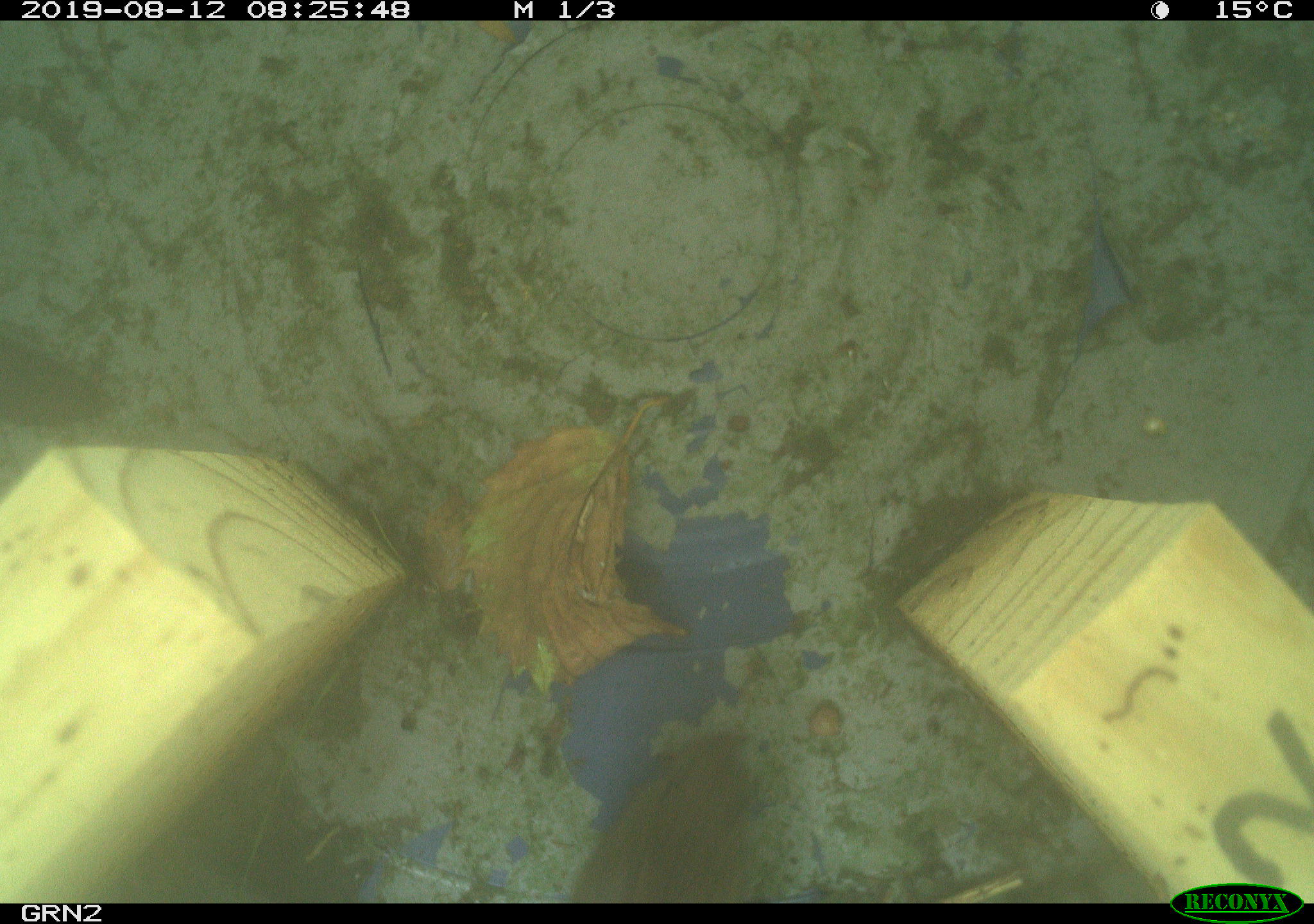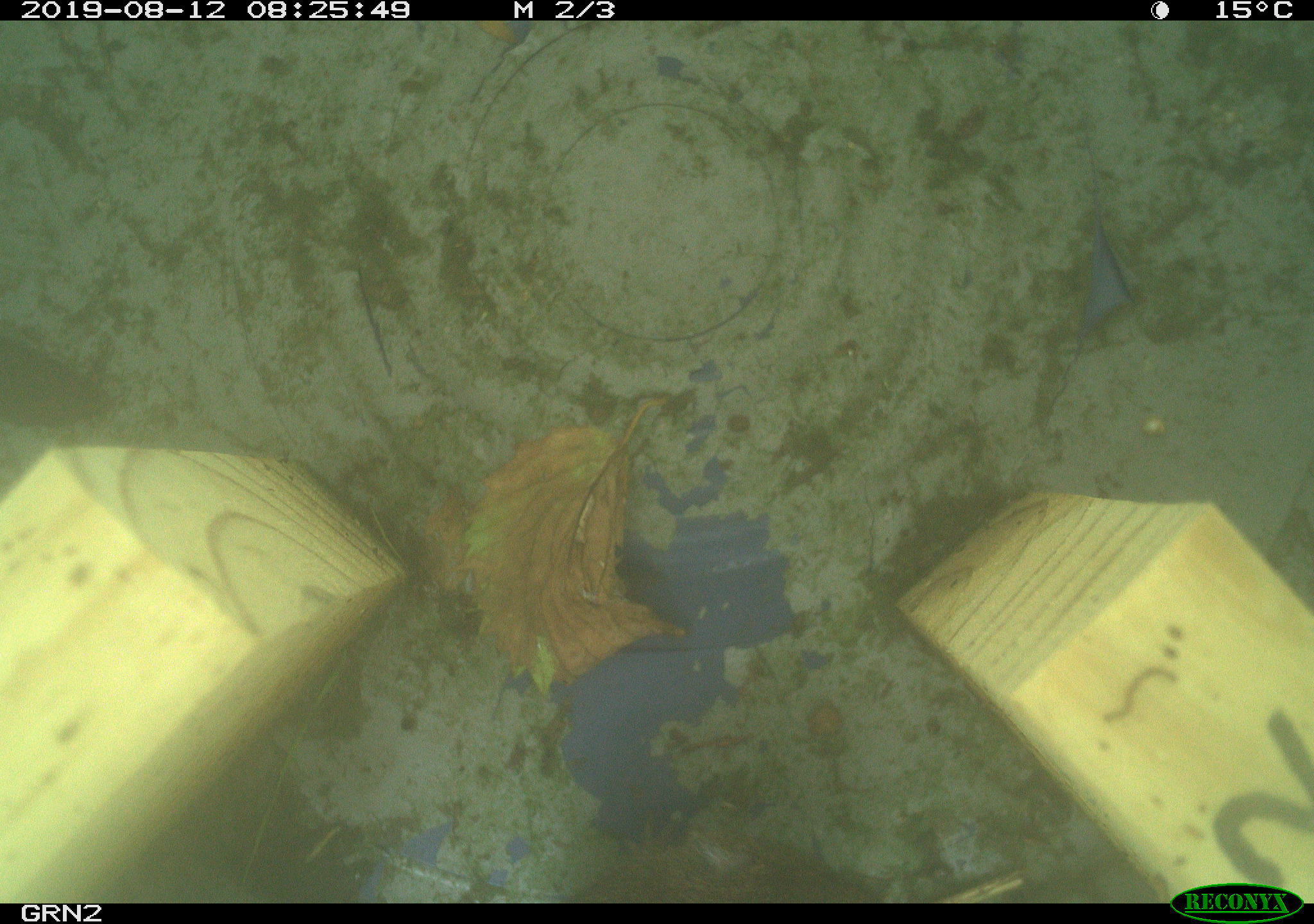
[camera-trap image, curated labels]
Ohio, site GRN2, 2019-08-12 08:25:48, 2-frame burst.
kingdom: Animalia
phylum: Chordata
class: Mammalia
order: Rodentia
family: Cricetidae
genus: Microtus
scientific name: Microtus pennsylvanicus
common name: meadow vole